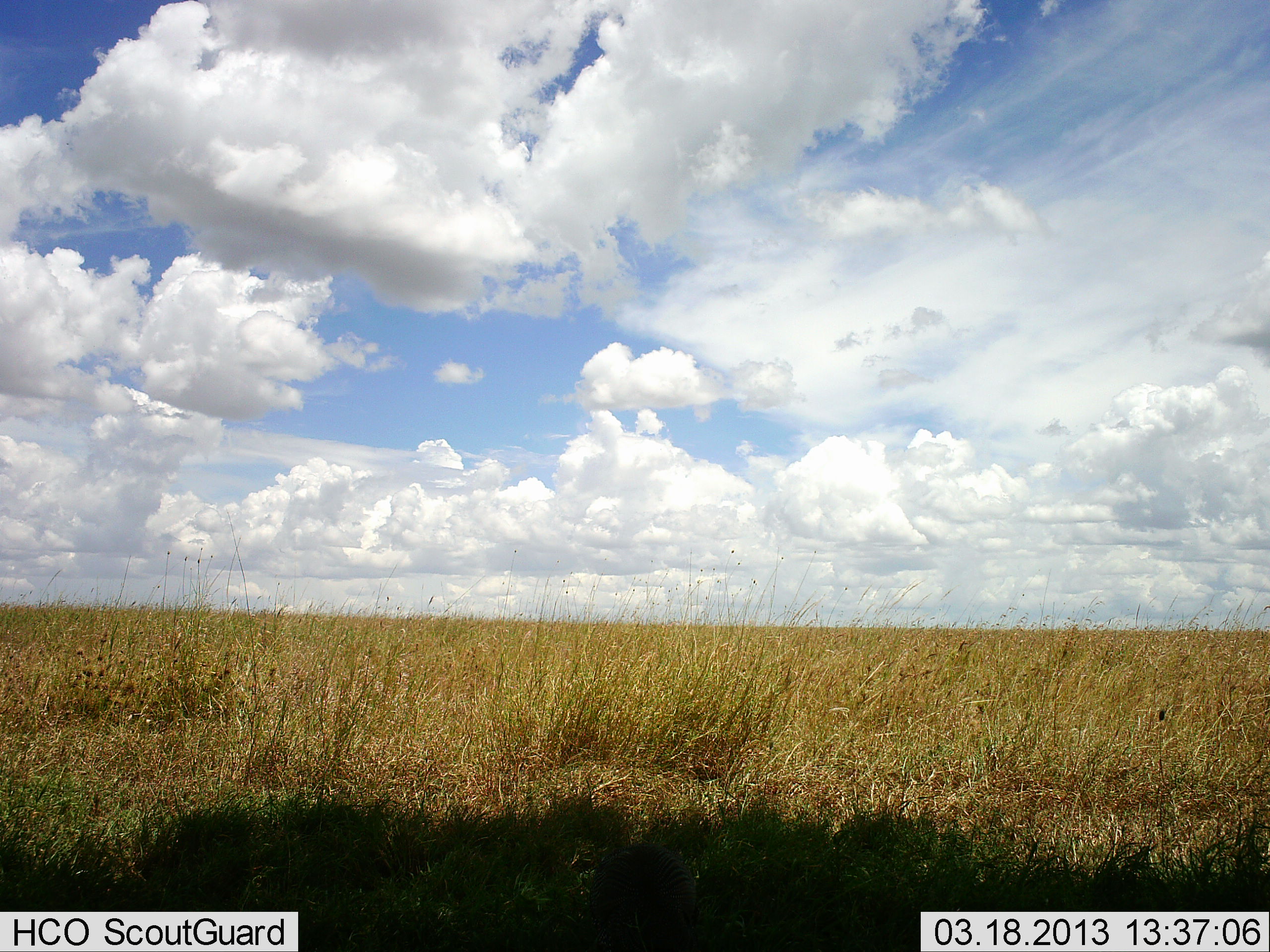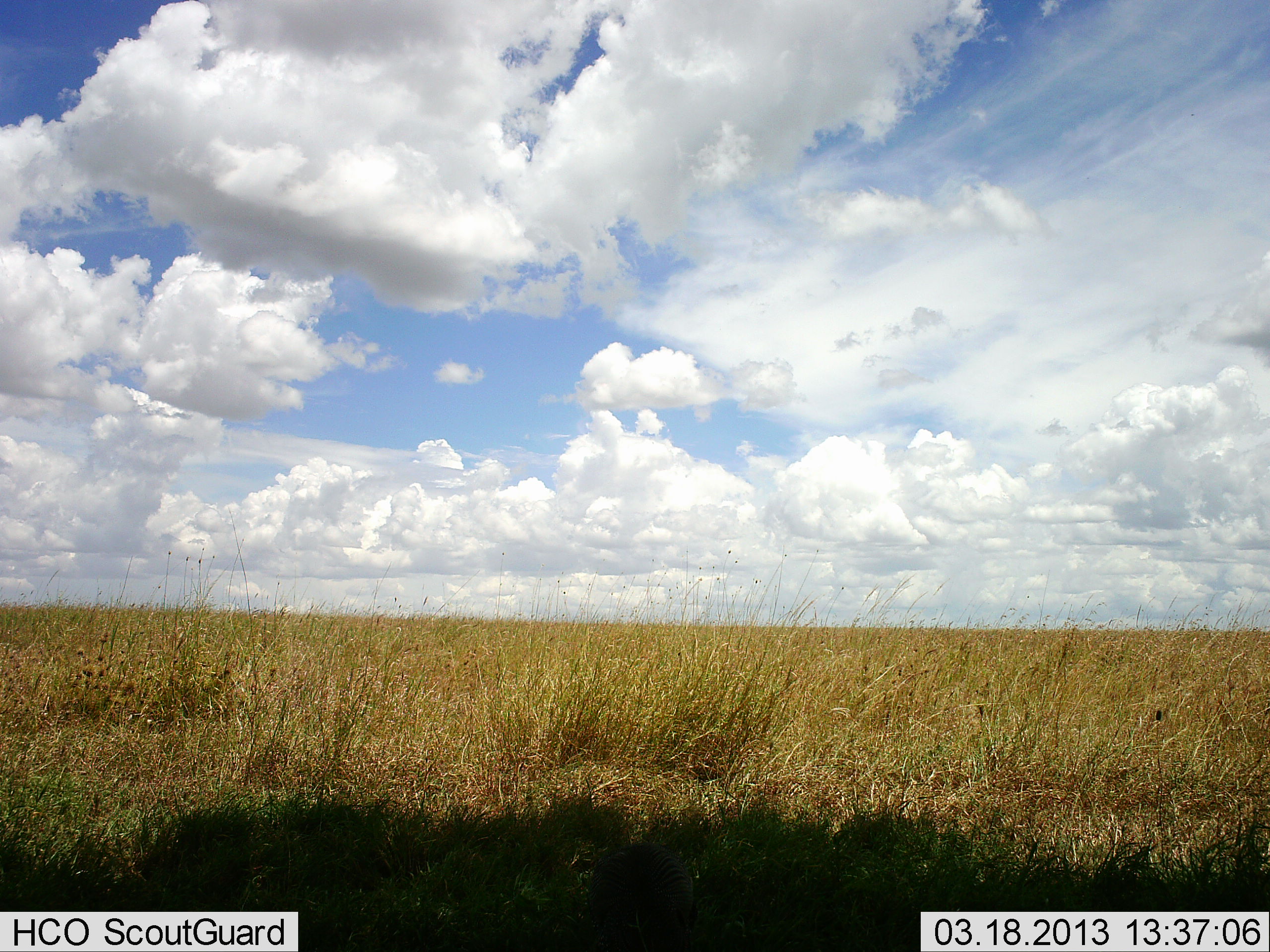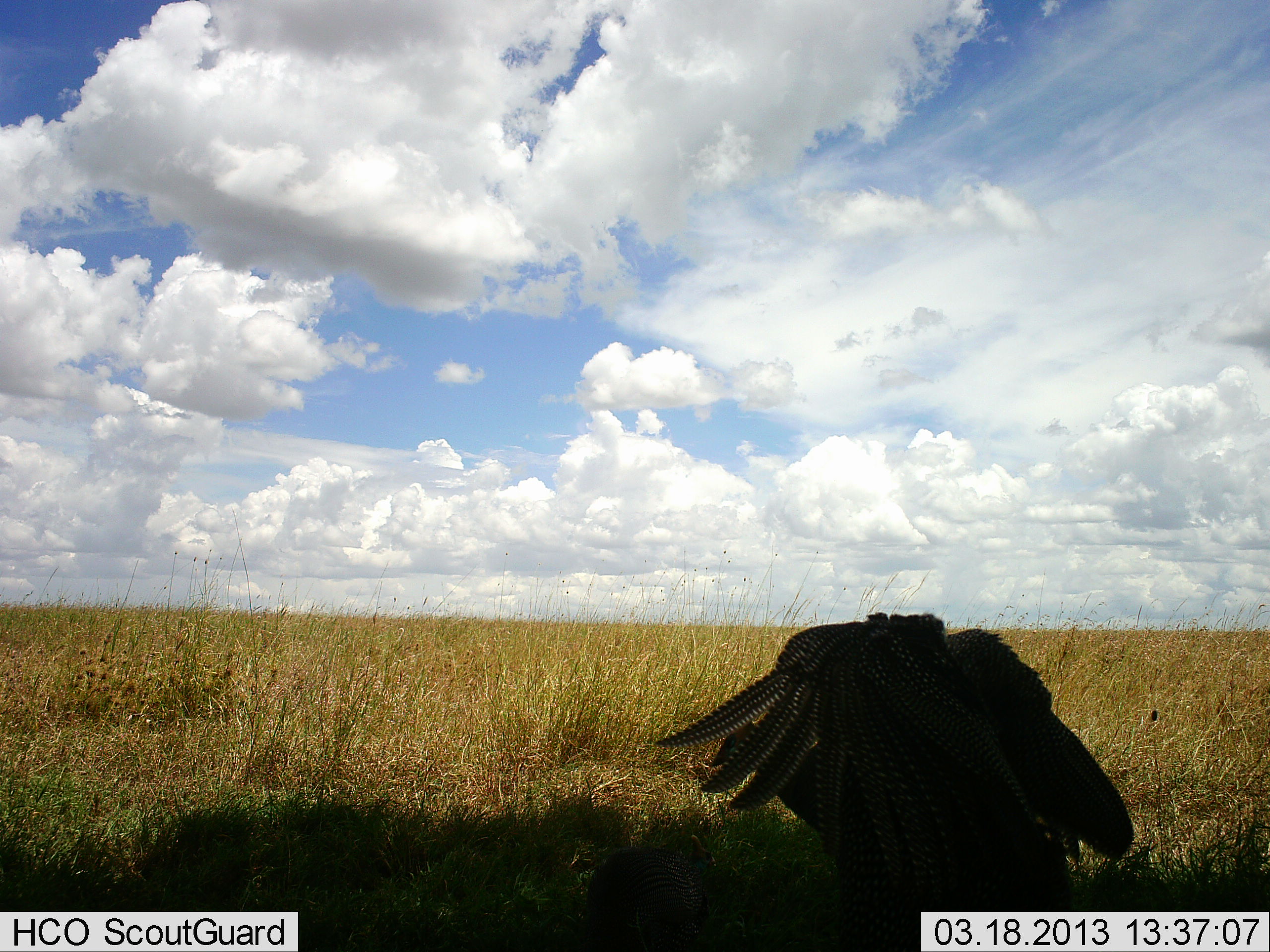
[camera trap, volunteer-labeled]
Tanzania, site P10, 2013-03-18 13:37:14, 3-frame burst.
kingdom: Animalia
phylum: Chordata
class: Aves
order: Galliformes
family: Numididae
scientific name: Numididae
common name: guinea fowl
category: guineafowl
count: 1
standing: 44%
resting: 6%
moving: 75%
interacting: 0%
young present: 0%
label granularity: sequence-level